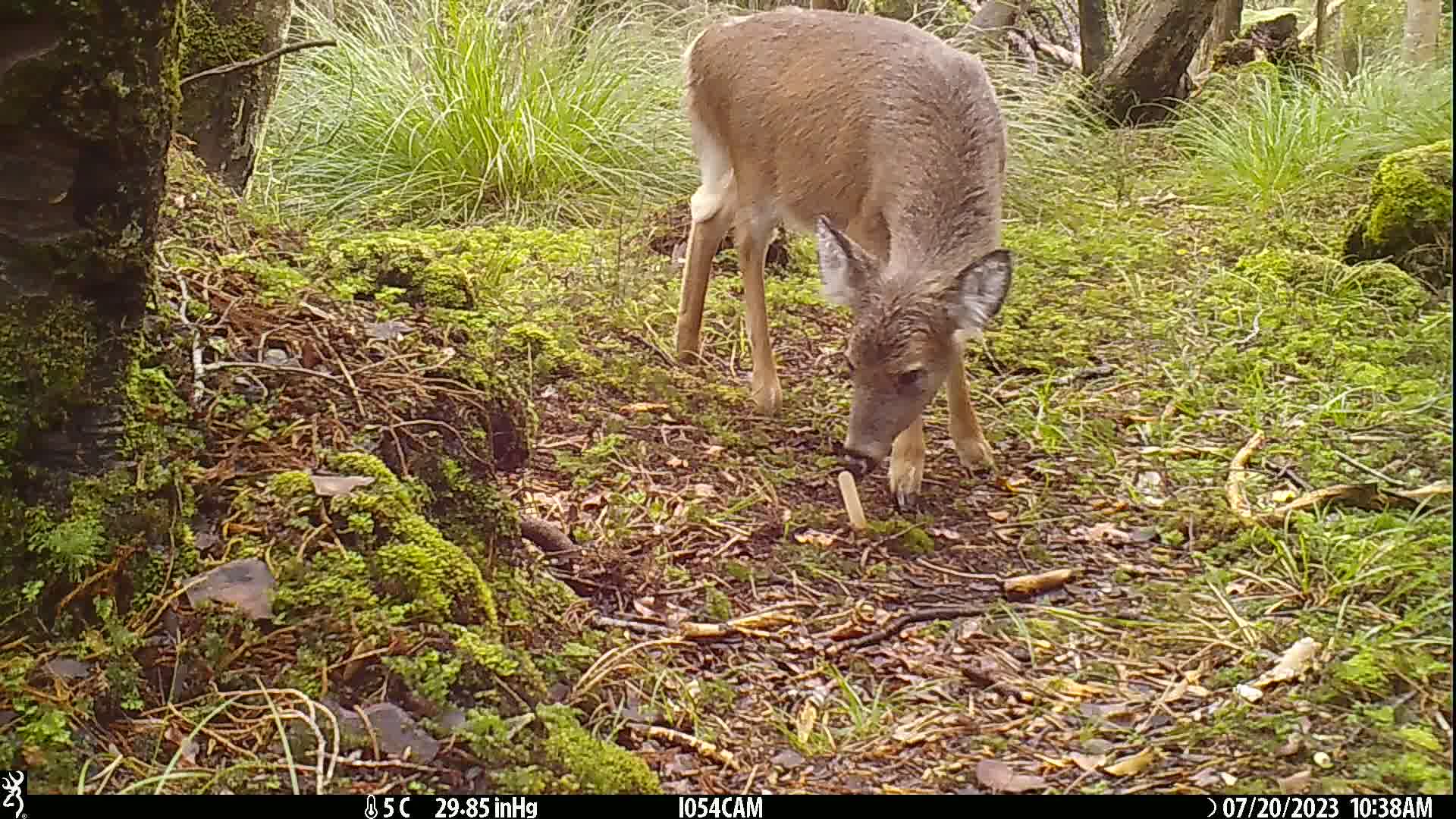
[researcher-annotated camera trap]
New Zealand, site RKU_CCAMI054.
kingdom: Animalia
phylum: Chordata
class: Mammalia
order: Artiodactyla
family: Cervidae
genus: Odocoileus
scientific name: Odocoileus virginianus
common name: white-tailed deer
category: white tailed deer